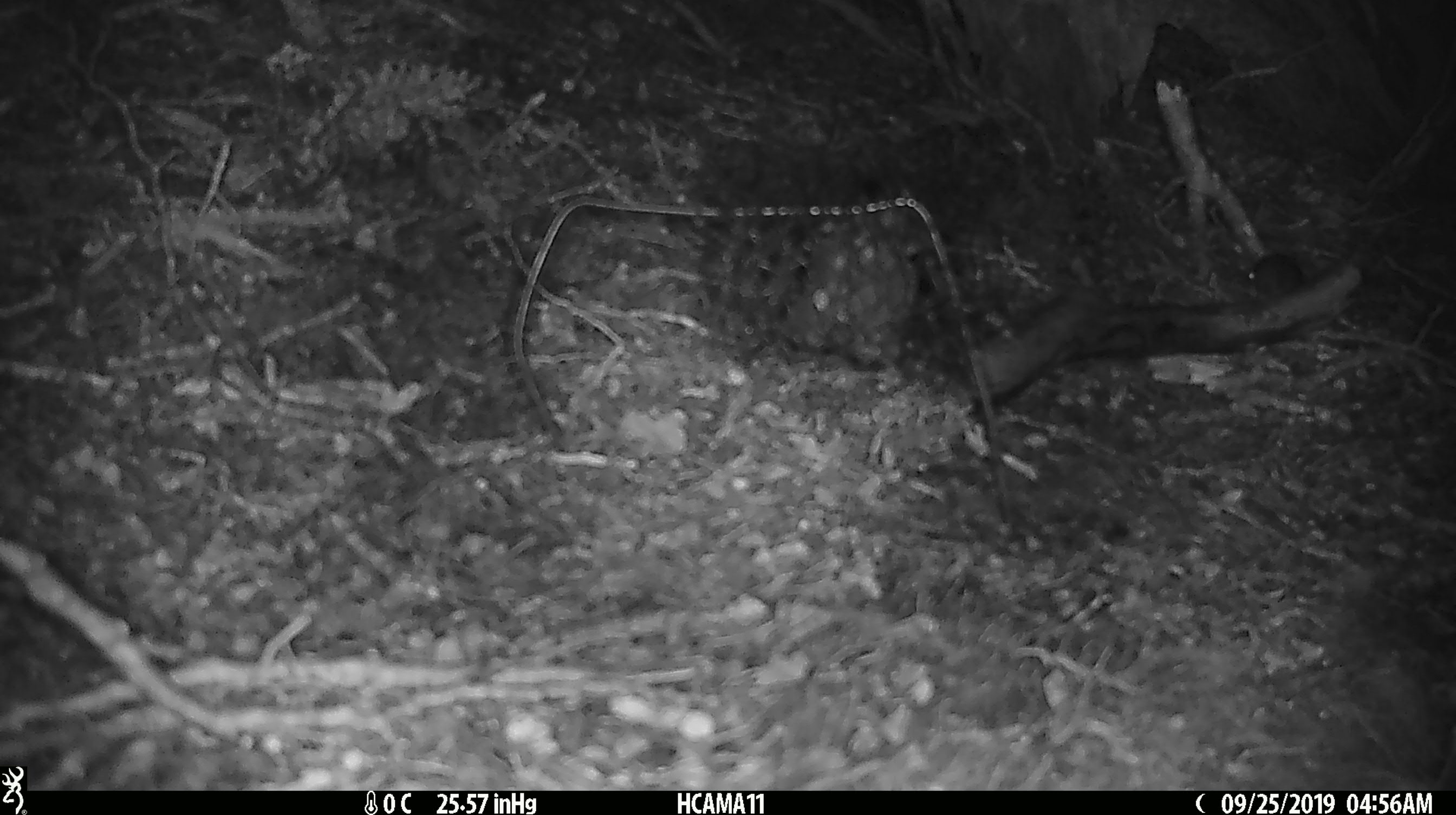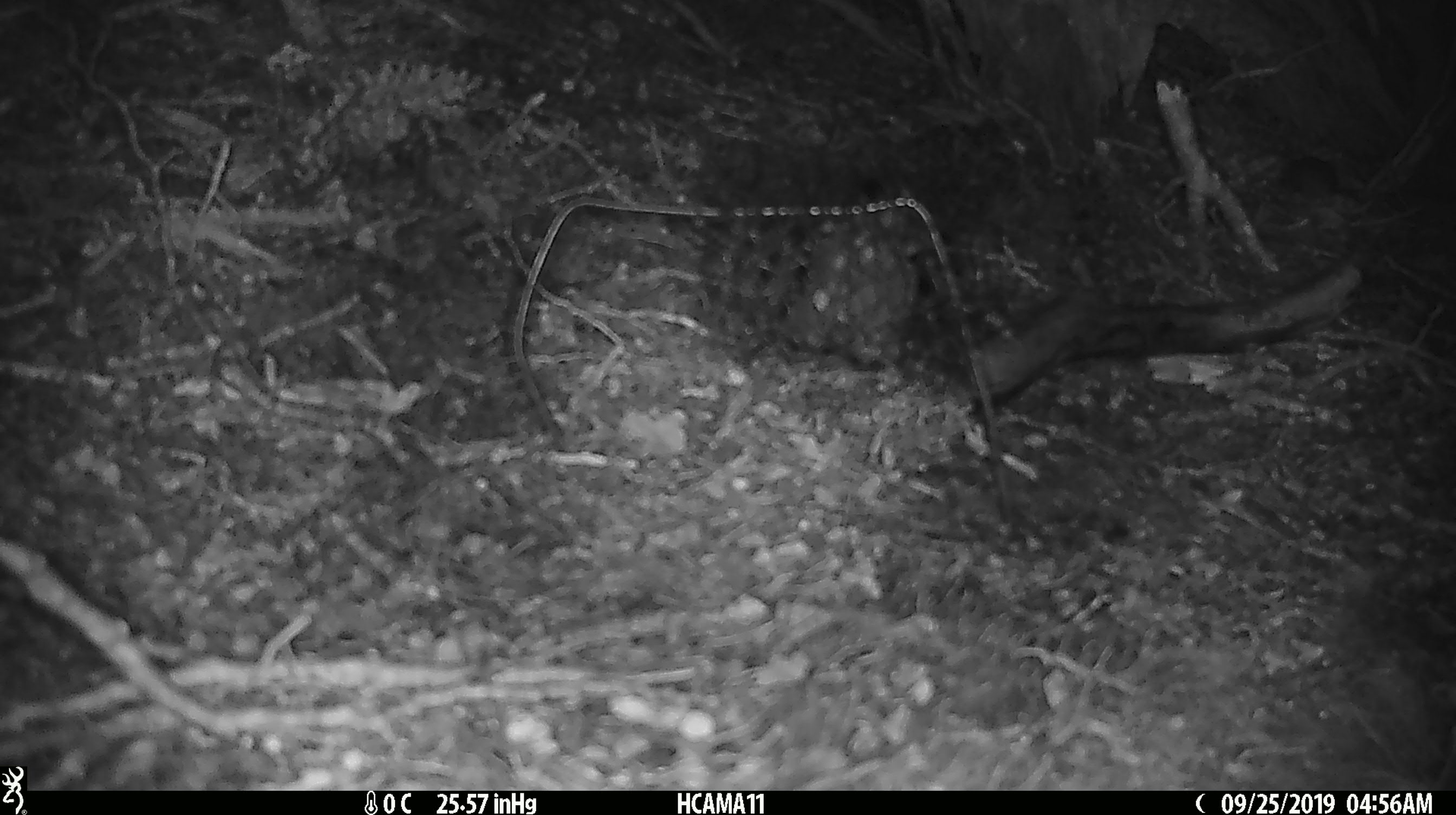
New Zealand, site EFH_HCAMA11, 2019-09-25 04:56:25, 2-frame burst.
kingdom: Animalia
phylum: Chordata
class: Mammalia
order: Rodentia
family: Muridae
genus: Mus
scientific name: Mus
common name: mouse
Mouse (Mus).